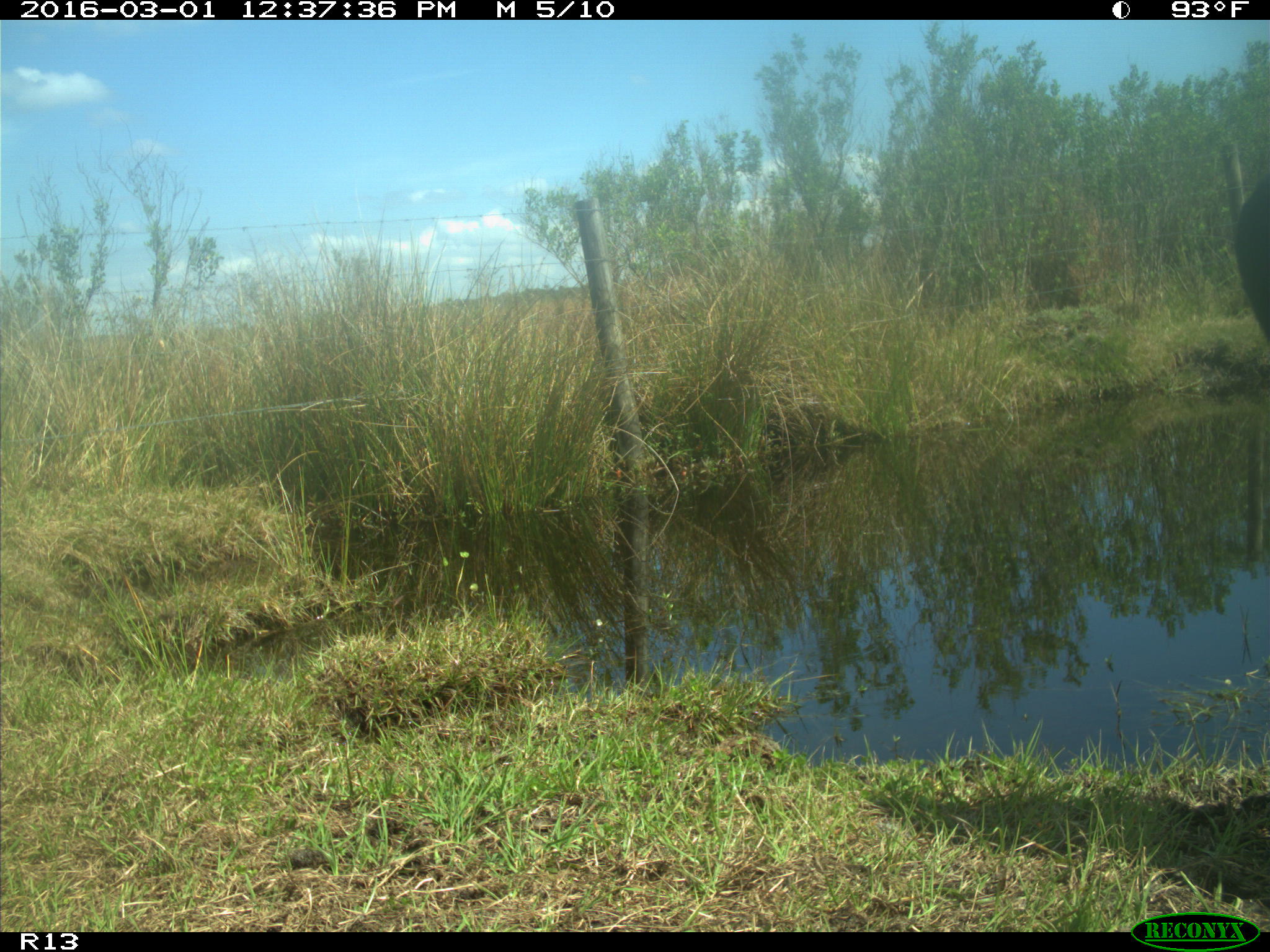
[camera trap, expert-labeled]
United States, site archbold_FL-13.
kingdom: Animalia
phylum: Chordata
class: Mammalia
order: Artiodactyla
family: Bovidae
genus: Bos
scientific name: Bos taurus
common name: domestic cow